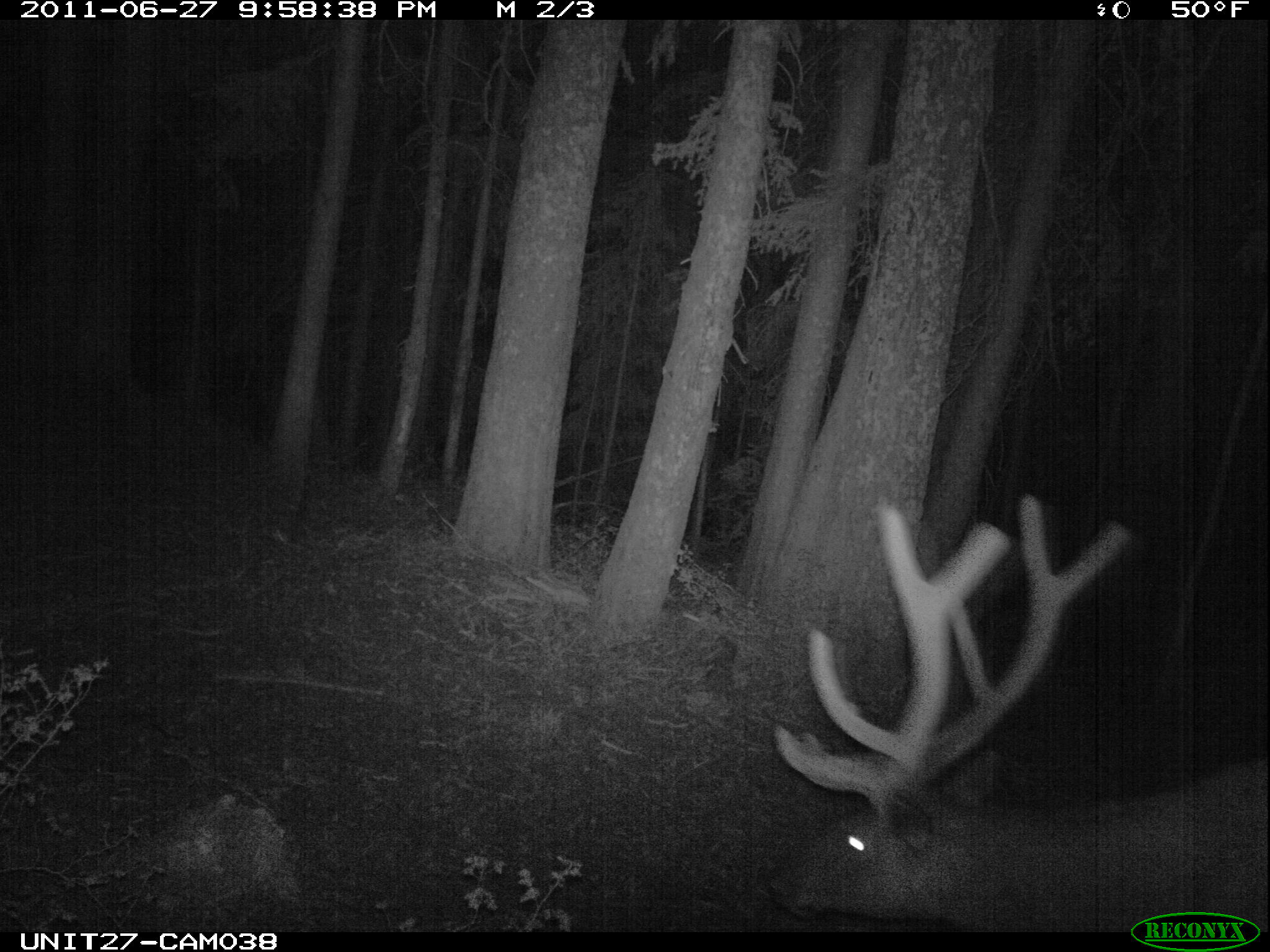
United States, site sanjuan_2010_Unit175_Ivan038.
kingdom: Animalia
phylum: Chordata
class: Mammalia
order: Artiodactyla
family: Cervidae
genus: Cervus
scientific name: Cervus elaphus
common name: red deer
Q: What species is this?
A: Cervus elaphus (red deer).